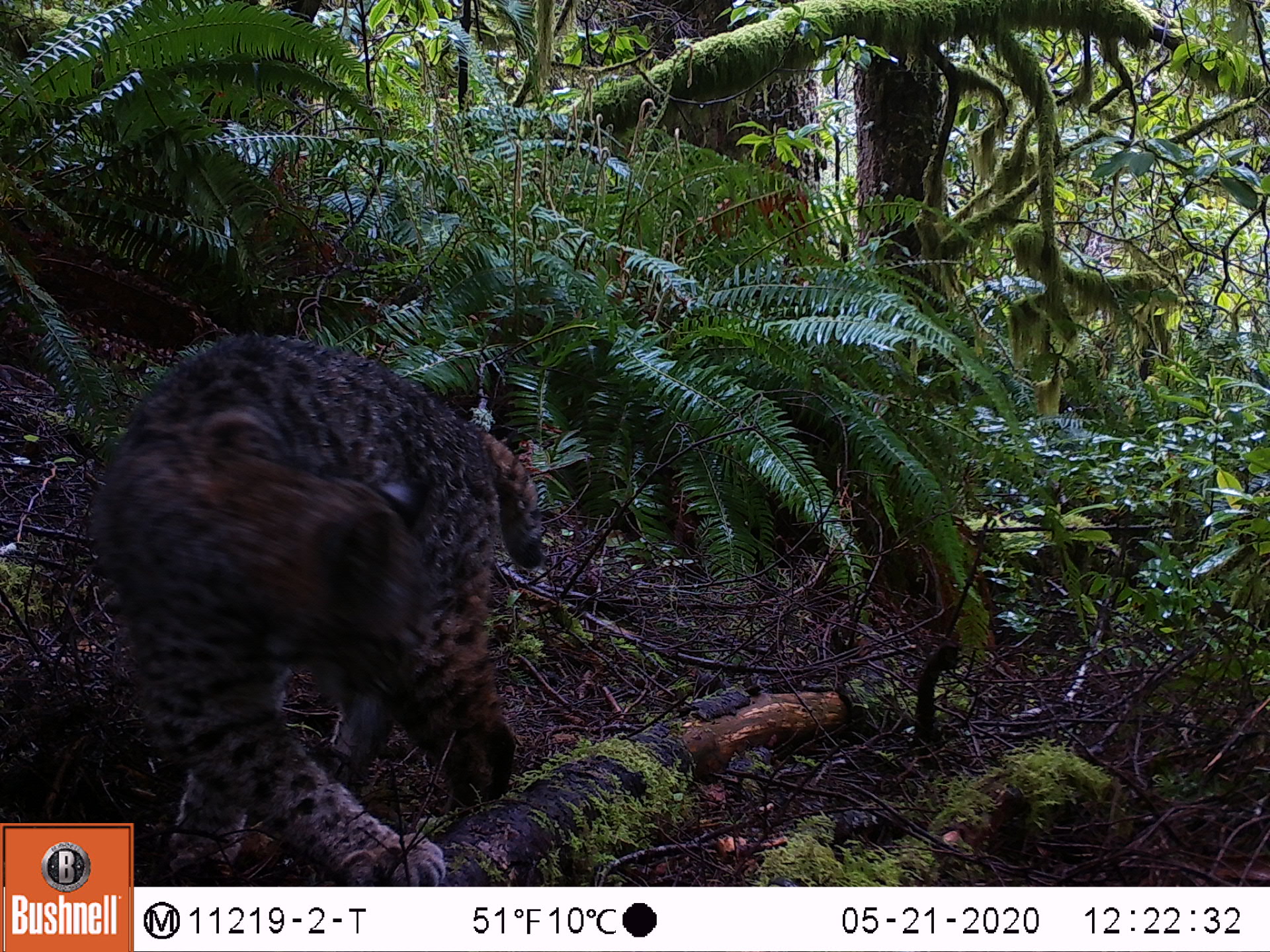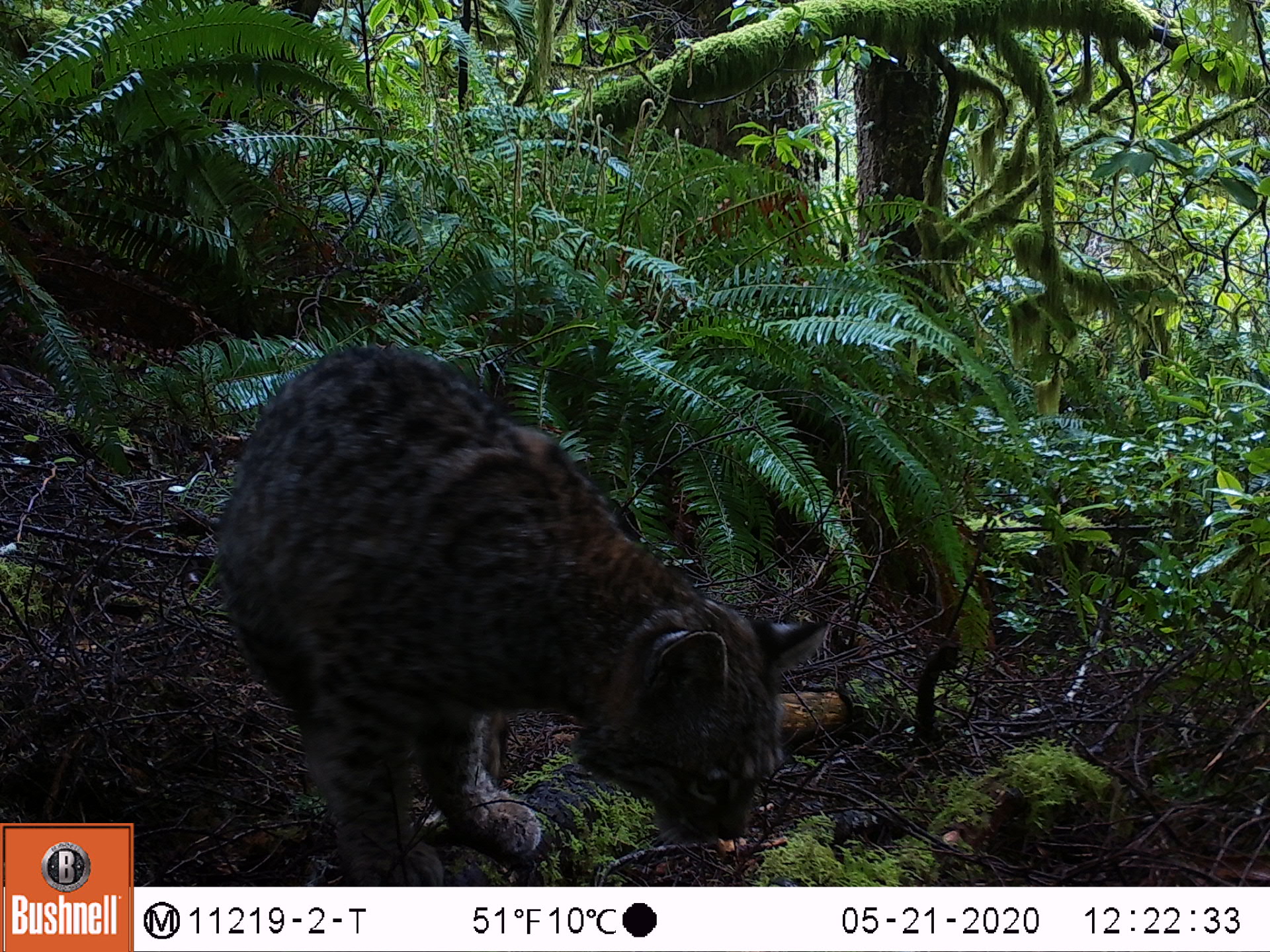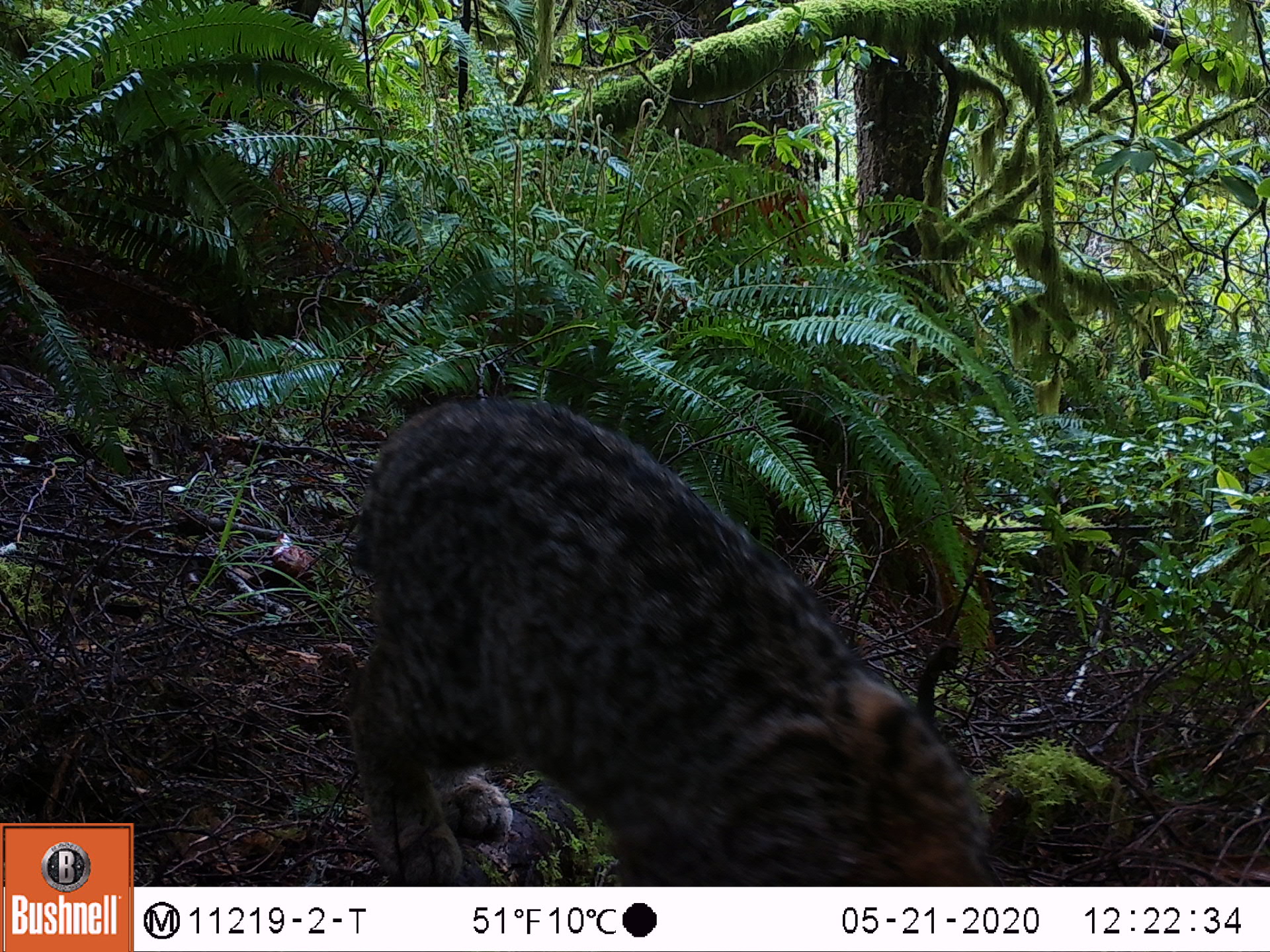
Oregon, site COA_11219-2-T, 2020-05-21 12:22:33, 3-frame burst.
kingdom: Animalia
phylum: Chordata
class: Mammalia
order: Carnivora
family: Felidae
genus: Lynx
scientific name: Lynx rufus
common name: bobcat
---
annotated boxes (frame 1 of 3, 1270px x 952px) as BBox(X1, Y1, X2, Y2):
bobcat: BBox(139, 319, 552, 882)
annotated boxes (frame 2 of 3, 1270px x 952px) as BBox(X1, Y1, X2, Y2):
bobcat: BBox(208, 319, 850, 882)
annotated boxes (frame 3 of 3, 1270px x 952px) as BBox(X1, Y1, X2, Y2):
bobcat: BBox(320, 383, 999, 885)